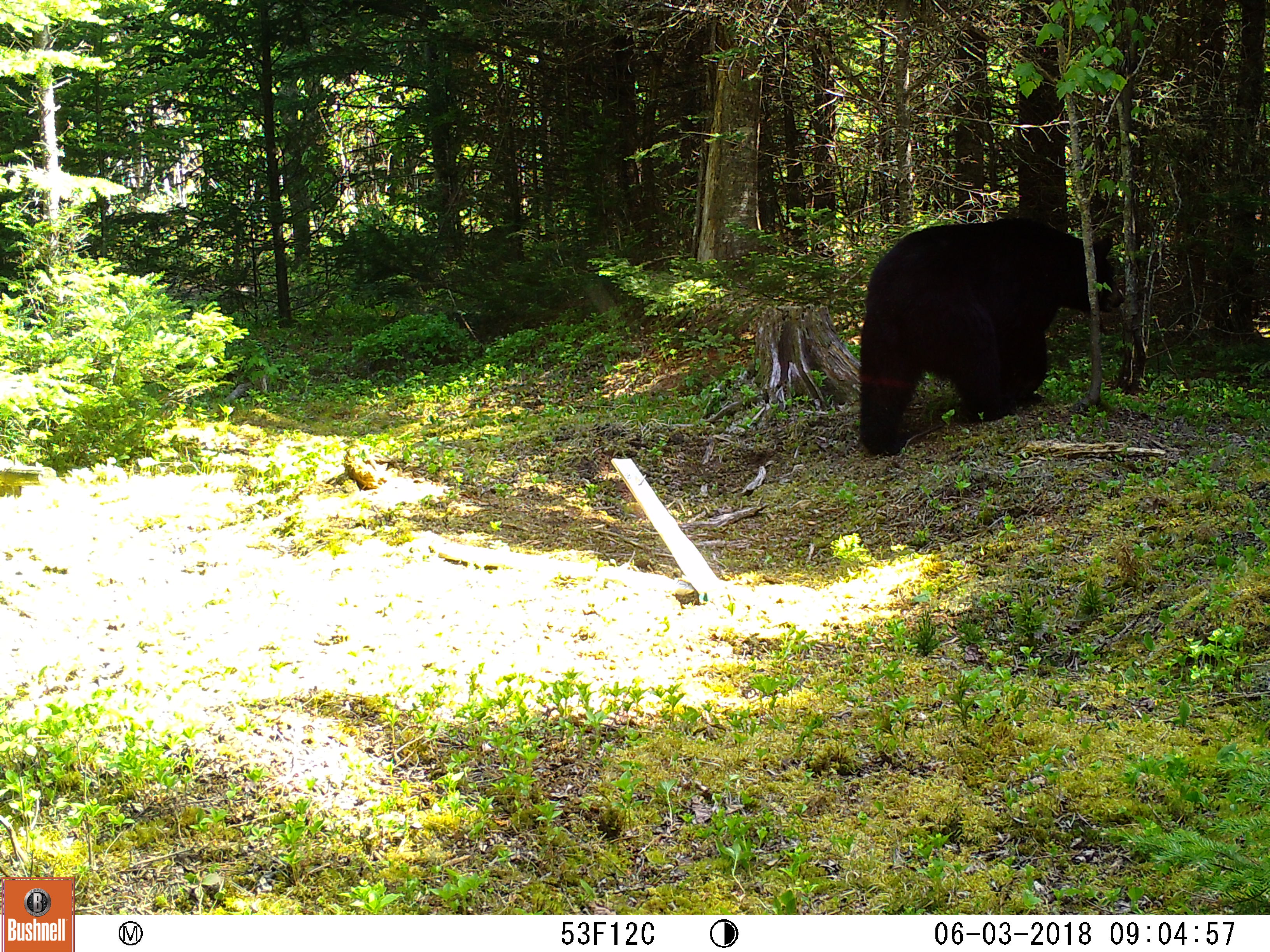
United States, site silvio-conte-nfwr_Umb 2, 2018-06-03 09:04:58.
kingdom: Animalia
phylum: Chordata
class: Mammalia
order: Carnivora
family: Ursidae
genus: Ursus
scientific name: Ursus americanus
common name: black bear